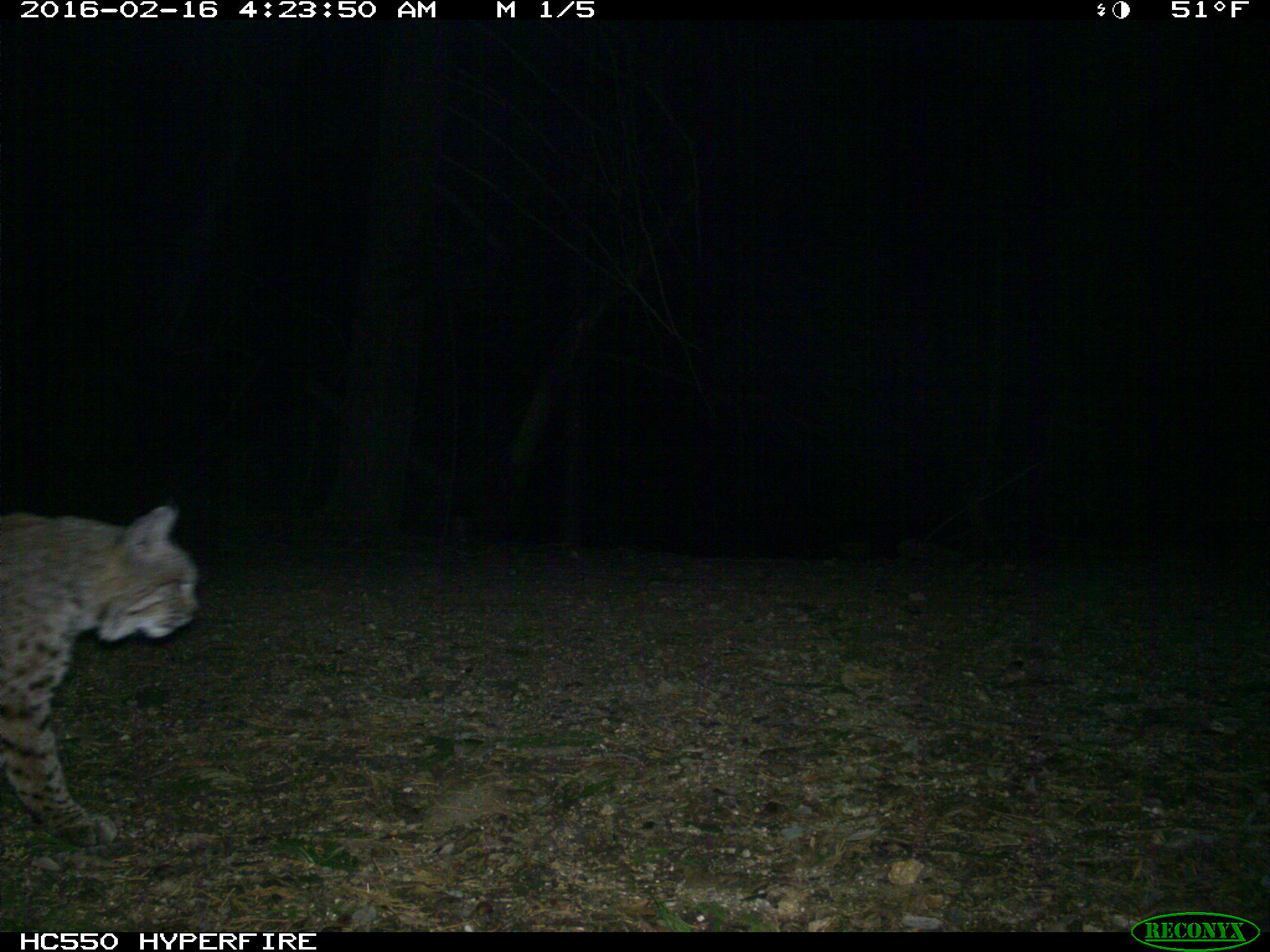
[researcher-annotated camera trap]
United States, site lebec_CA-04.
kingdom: Animalia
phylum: Chordata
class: Mammalia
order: Carnivora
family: Felidae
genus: Lynx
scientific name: Lynx rufus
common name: bobcat